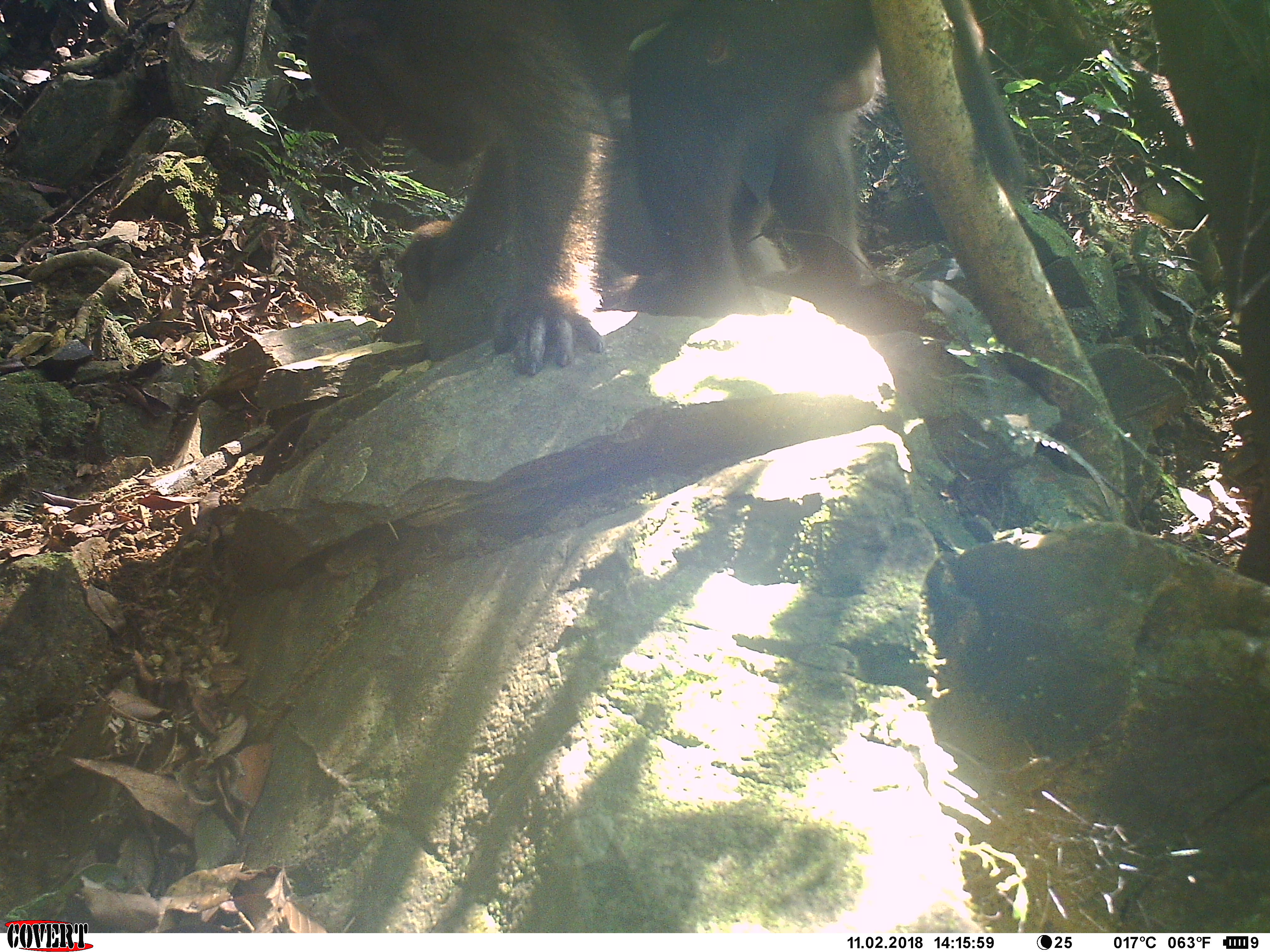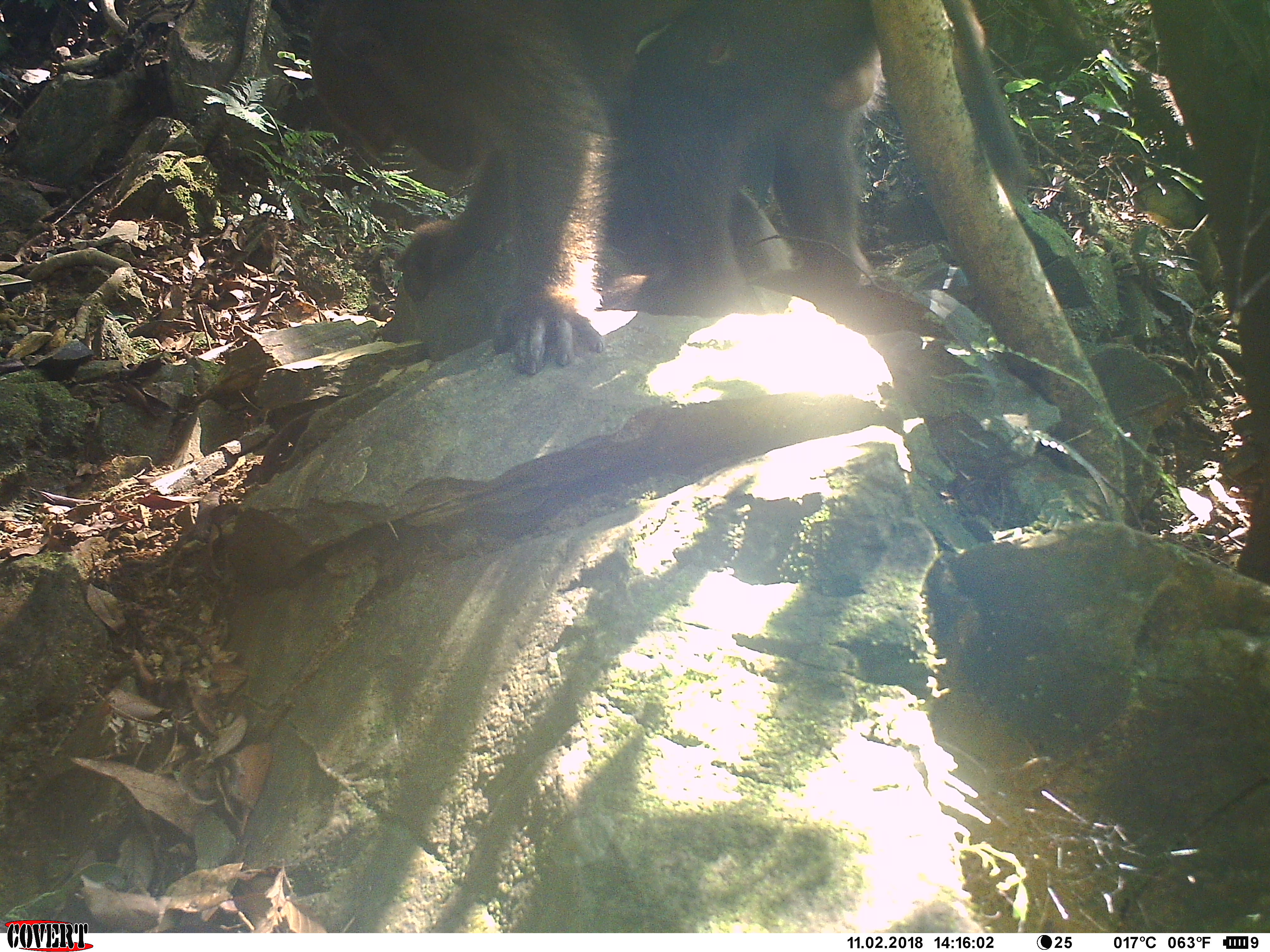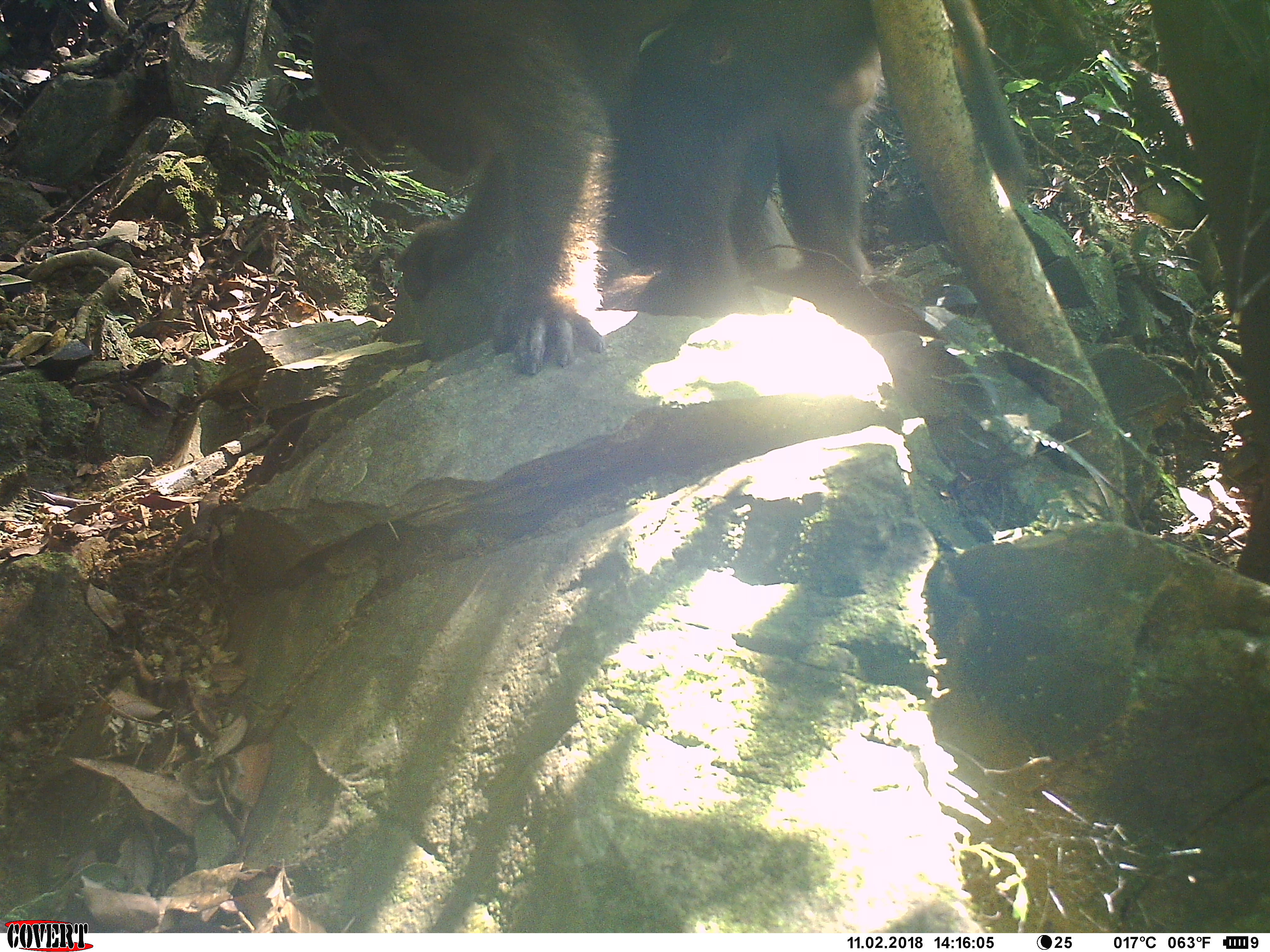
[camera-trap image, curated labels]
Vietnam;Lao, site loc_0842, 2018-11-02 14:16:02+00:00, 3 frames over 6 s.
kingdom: Animalia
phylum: Chordata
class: Mammalia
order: Primates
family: Cercopithecidae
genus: Macaca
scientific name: Macaca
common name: macaque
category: macaque not stump tailed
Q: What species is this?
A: Macaque not stump tailed (macaque) (Macaca).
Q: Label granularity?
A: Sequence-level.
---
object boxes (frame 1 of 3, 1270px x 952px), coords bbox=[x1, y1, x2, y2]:
macaque not stump tailed: bbox=[300, 0, 1027, 375]; bbox=[629, 0, 887, 316]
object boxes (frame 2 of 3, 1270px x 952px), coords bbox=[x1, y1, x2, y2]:
macaque not stump tailed: bbox=[303, 0, 1027, 375]; bbox=[629, 0, 887, 316]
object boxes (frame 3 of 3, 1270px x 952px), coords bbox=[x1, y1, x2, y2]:
macaque not stump tailed: bbox=[308, 0, 1027, 375]; bbox=[629, 0, 887, 316]